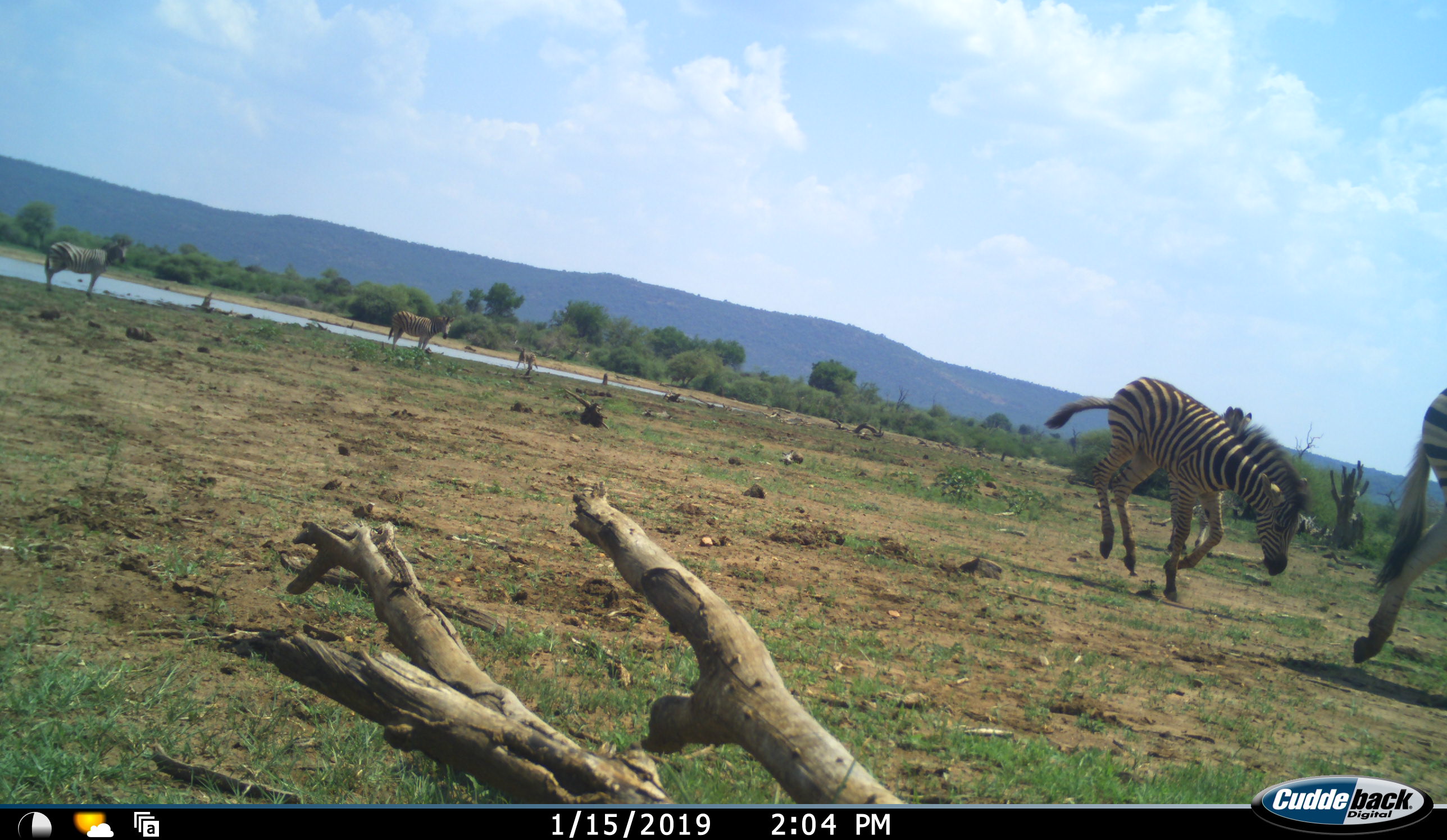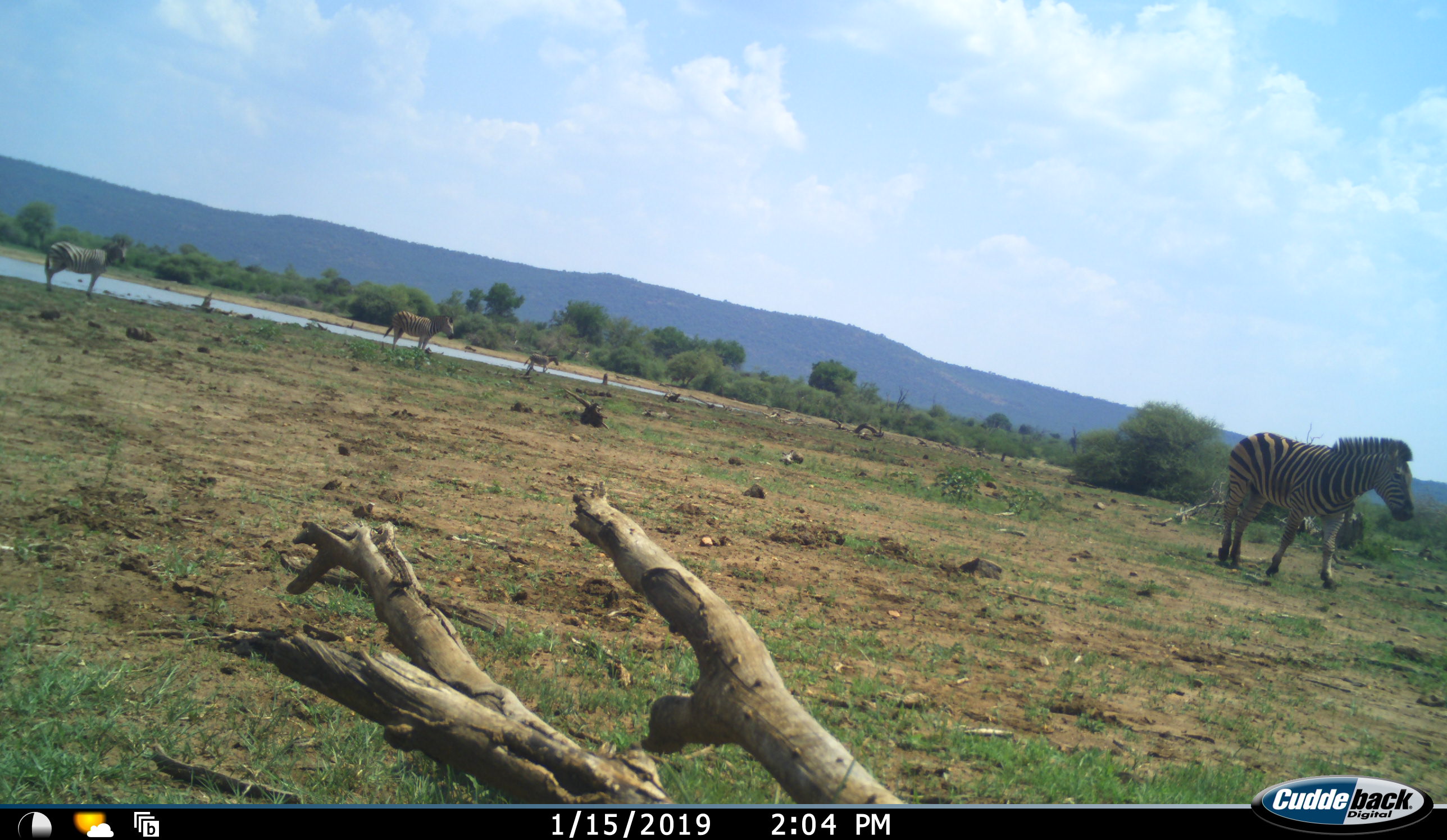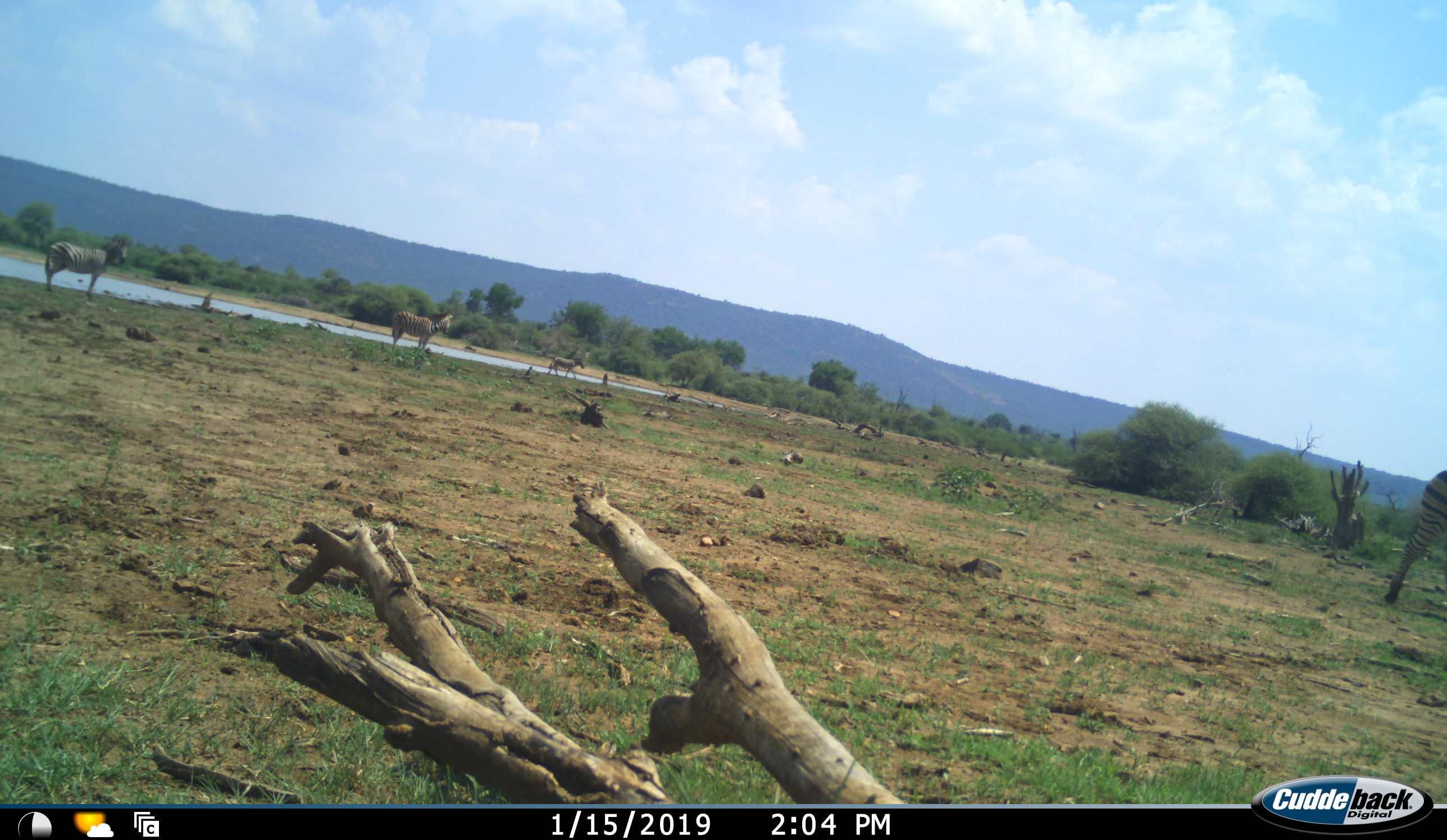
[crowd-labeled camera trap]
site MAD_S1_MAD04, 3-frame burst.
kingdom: Animalia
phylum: Chordata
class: Mammalia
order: Perissodactyla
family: Equidae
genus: Equus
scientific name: Equus quagga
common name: plains zebra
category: zebraplains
Zebraplains (plains zebra) (Equus quagga), count 5. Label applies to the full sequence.